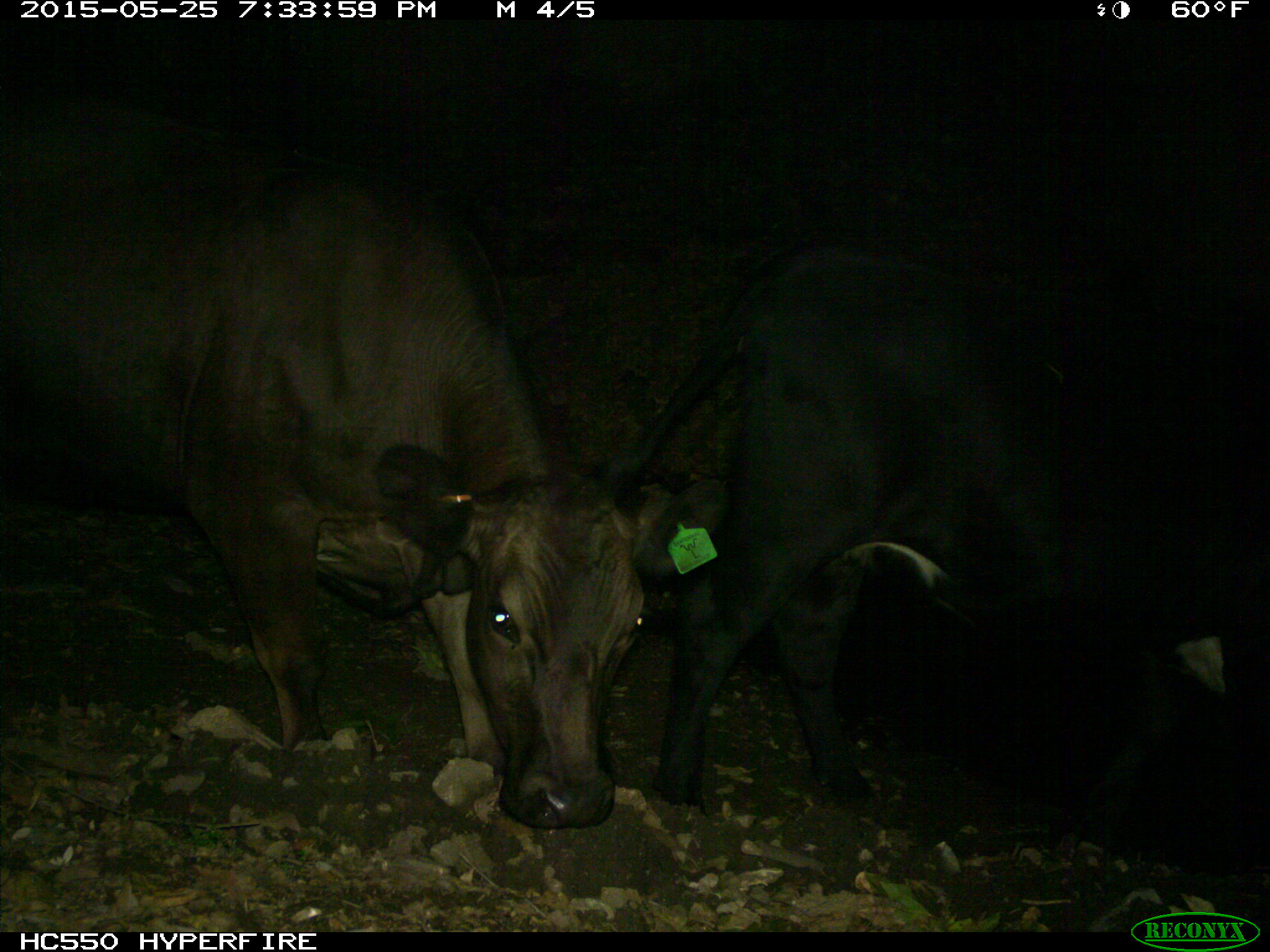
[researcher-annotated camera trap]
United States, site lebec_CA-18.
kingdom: Animalia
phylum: Chordata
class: Mammalia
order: Artiodactyla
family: Bovidae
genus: Bos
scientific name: Bos taurus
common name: domestic cow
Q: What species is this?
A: Bos taurus (domestic cow).